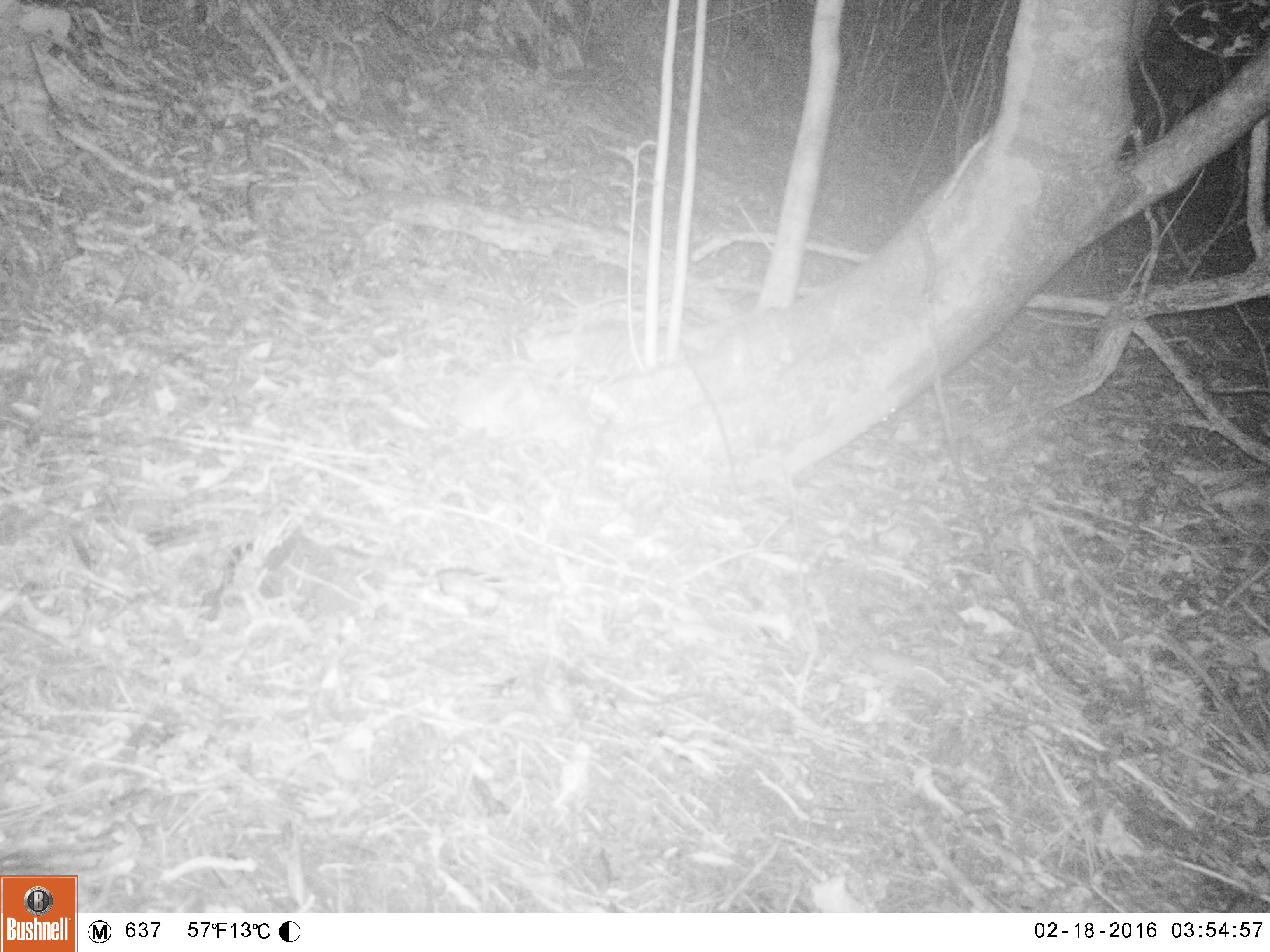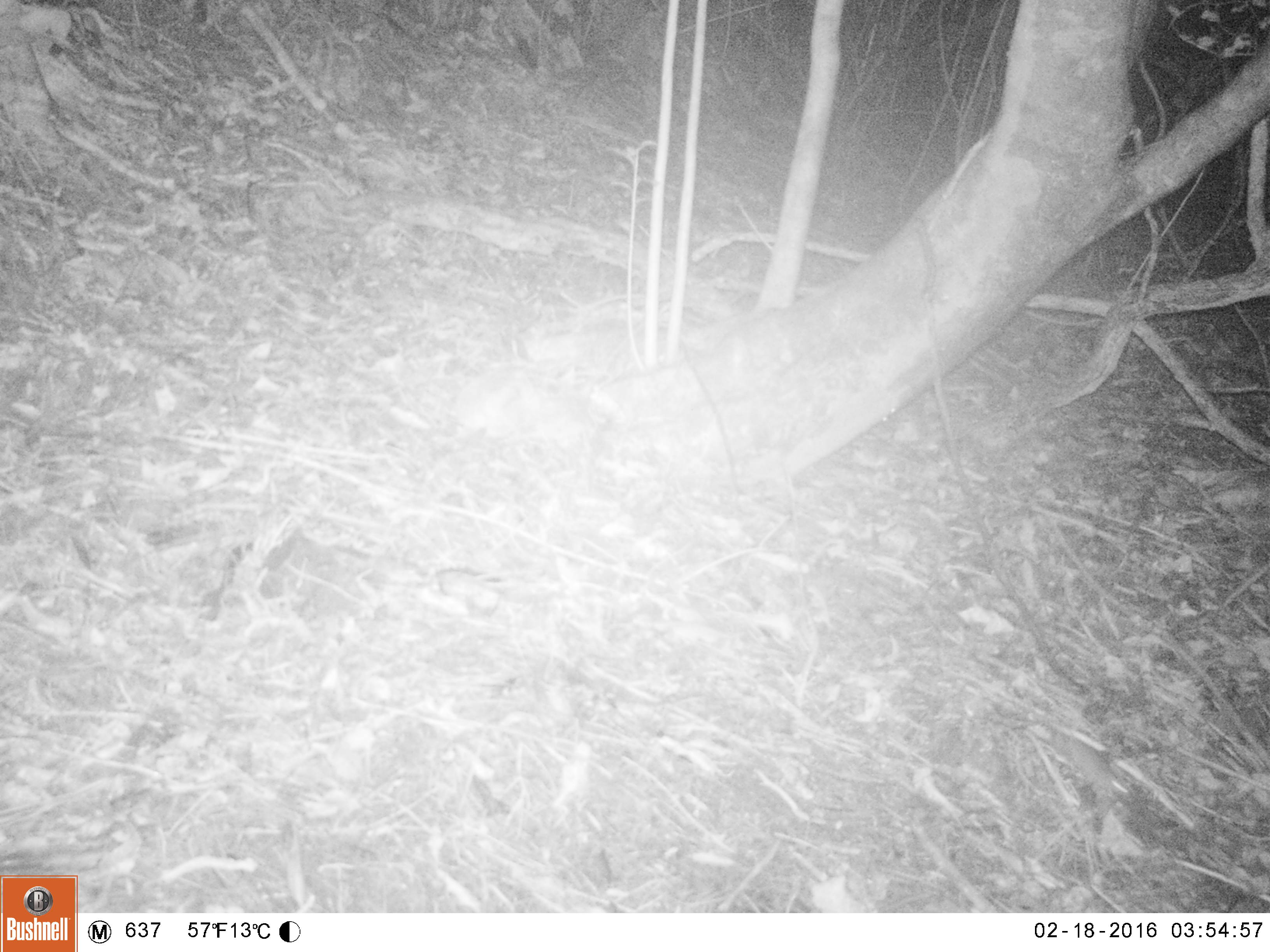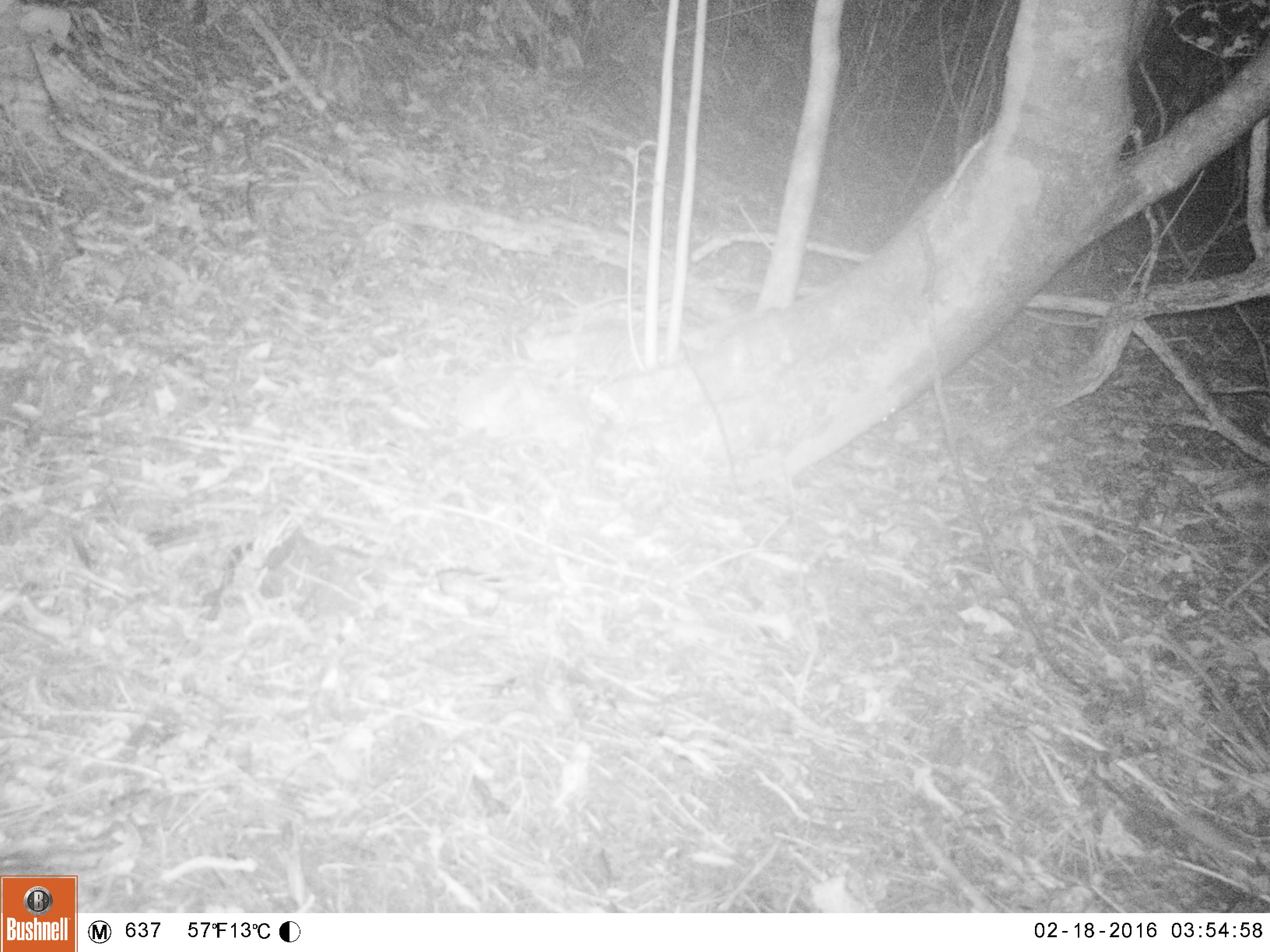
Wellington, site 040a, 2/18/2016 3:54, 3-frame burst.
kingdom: Animalia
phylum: Chordata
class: Mammalia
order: Rodentia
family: Muridae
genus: Mus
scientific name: Mus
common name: mouse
Mouse (Mus).